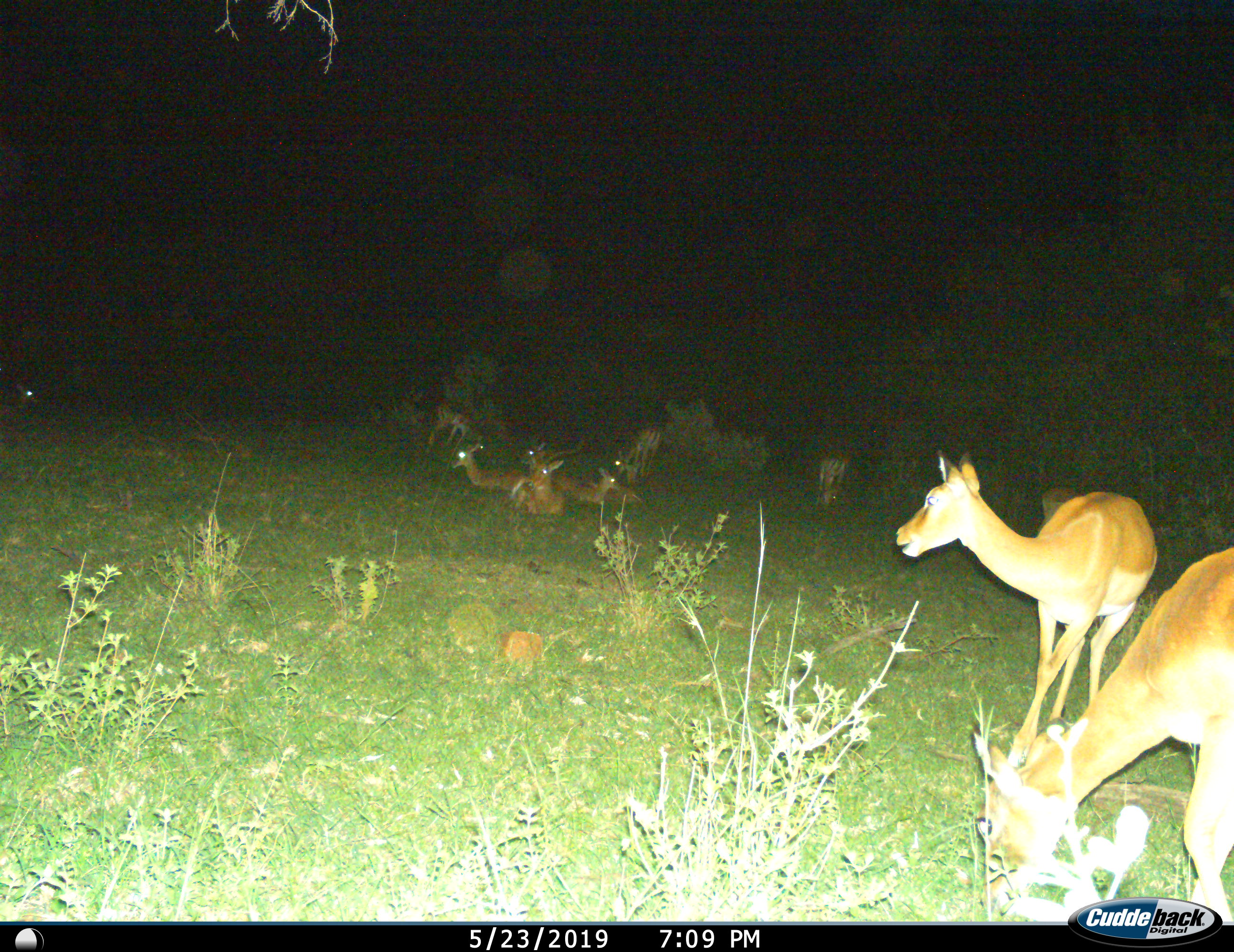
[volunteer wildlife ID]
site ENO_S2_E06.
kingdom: Animalia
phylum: Chordata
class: Mammalia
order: Artiodactyla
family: Bovidae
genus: Aepyceros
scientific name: Aepyceros melampus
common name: impala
Impala (Aepyceros melampus), count 11-50. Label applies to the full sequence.